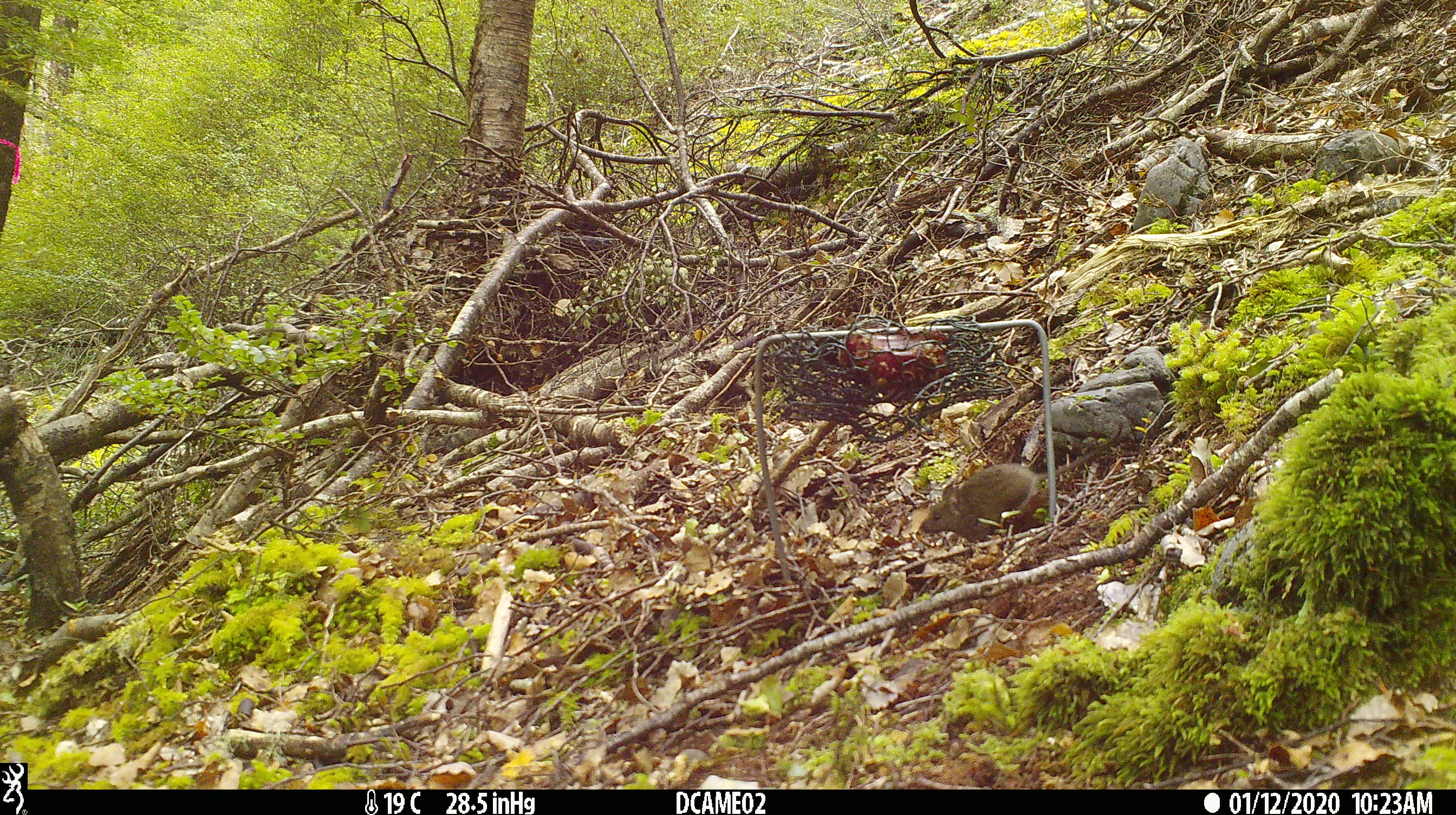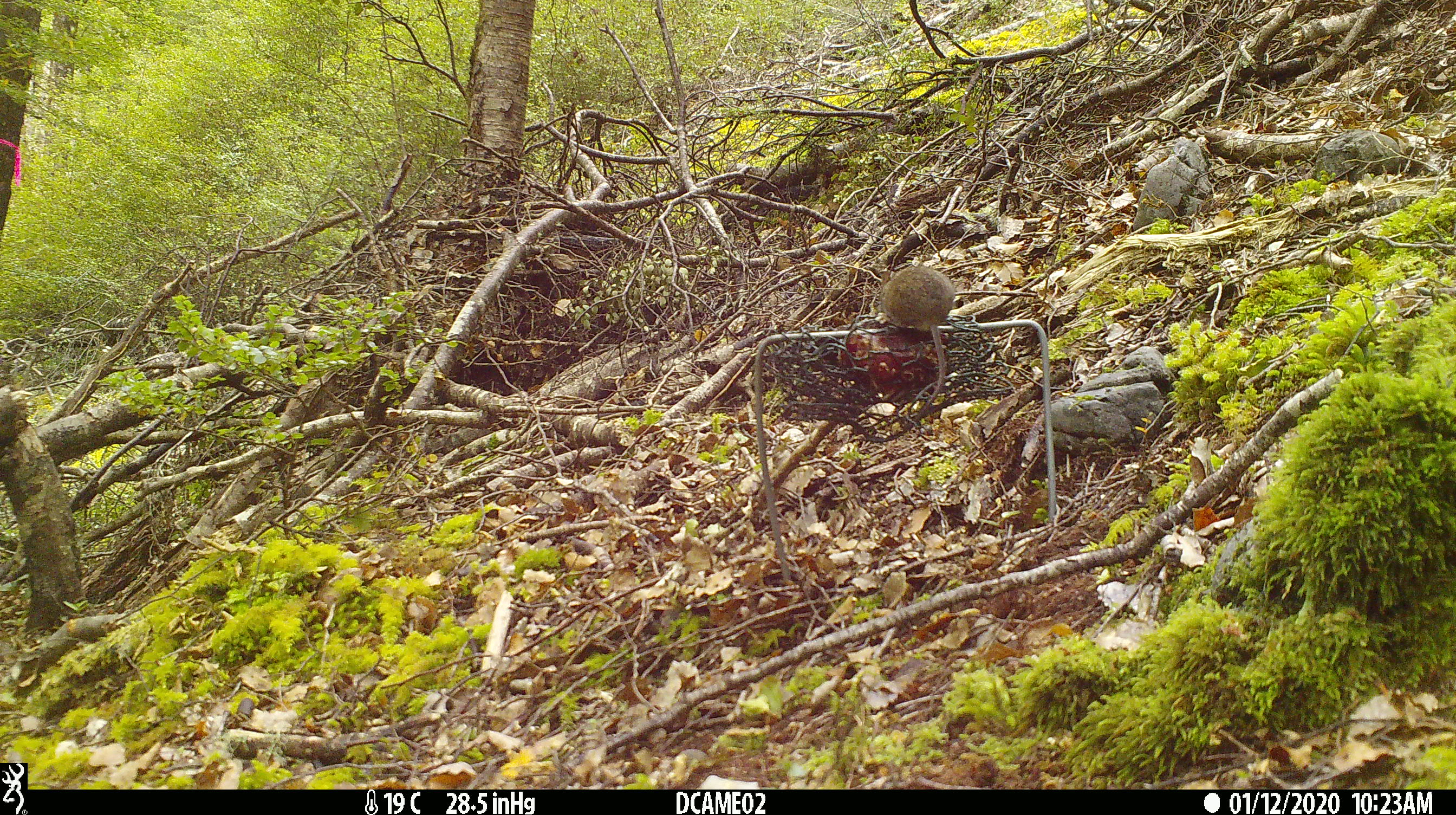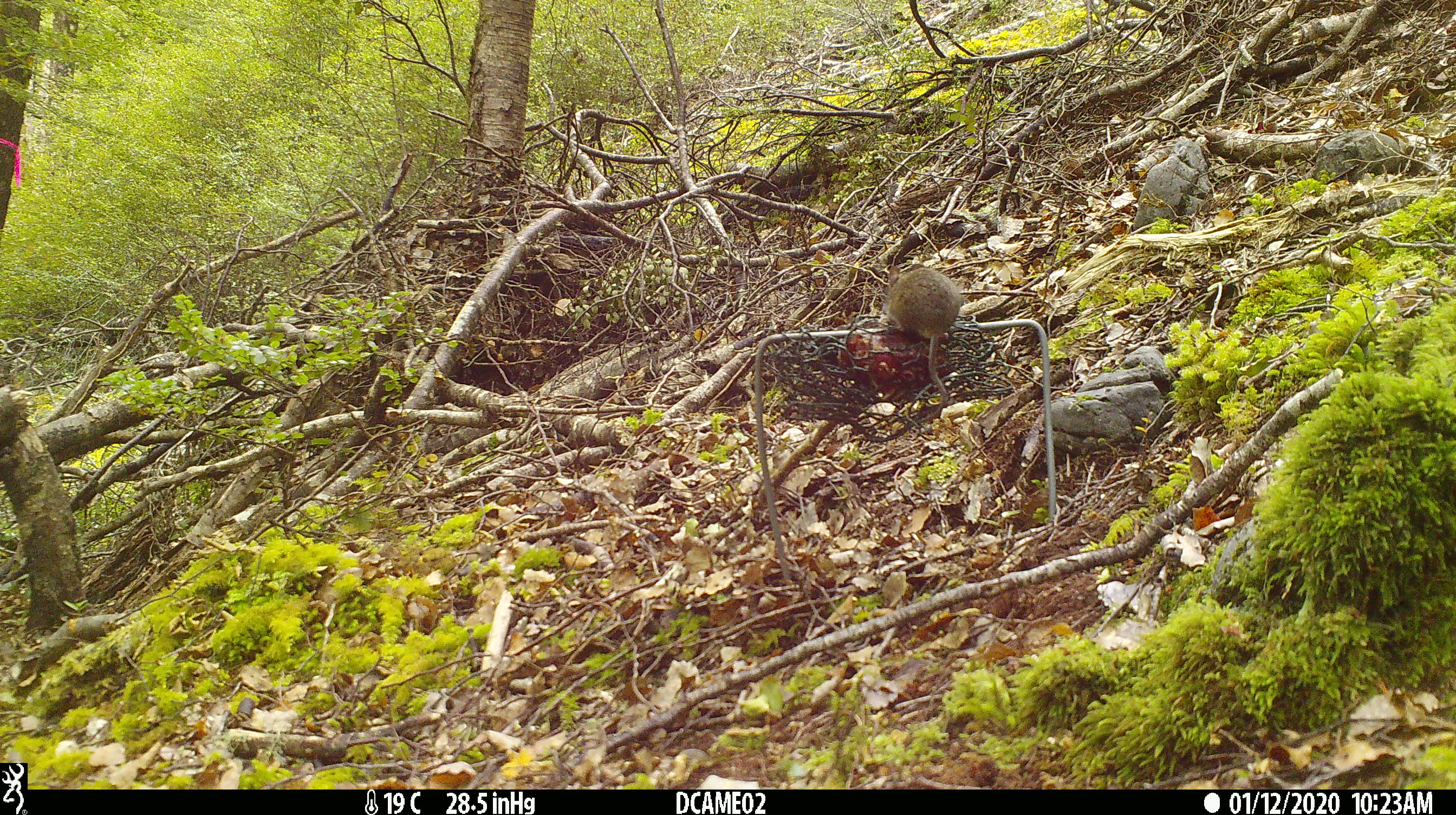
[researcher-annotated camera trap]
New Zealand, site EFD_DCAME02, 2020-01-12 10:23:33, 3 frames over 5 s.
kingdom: Animalia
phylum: Chordata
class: Mammalia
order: Rodentia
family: Muridae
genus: Mus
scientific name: Mus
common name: mouse